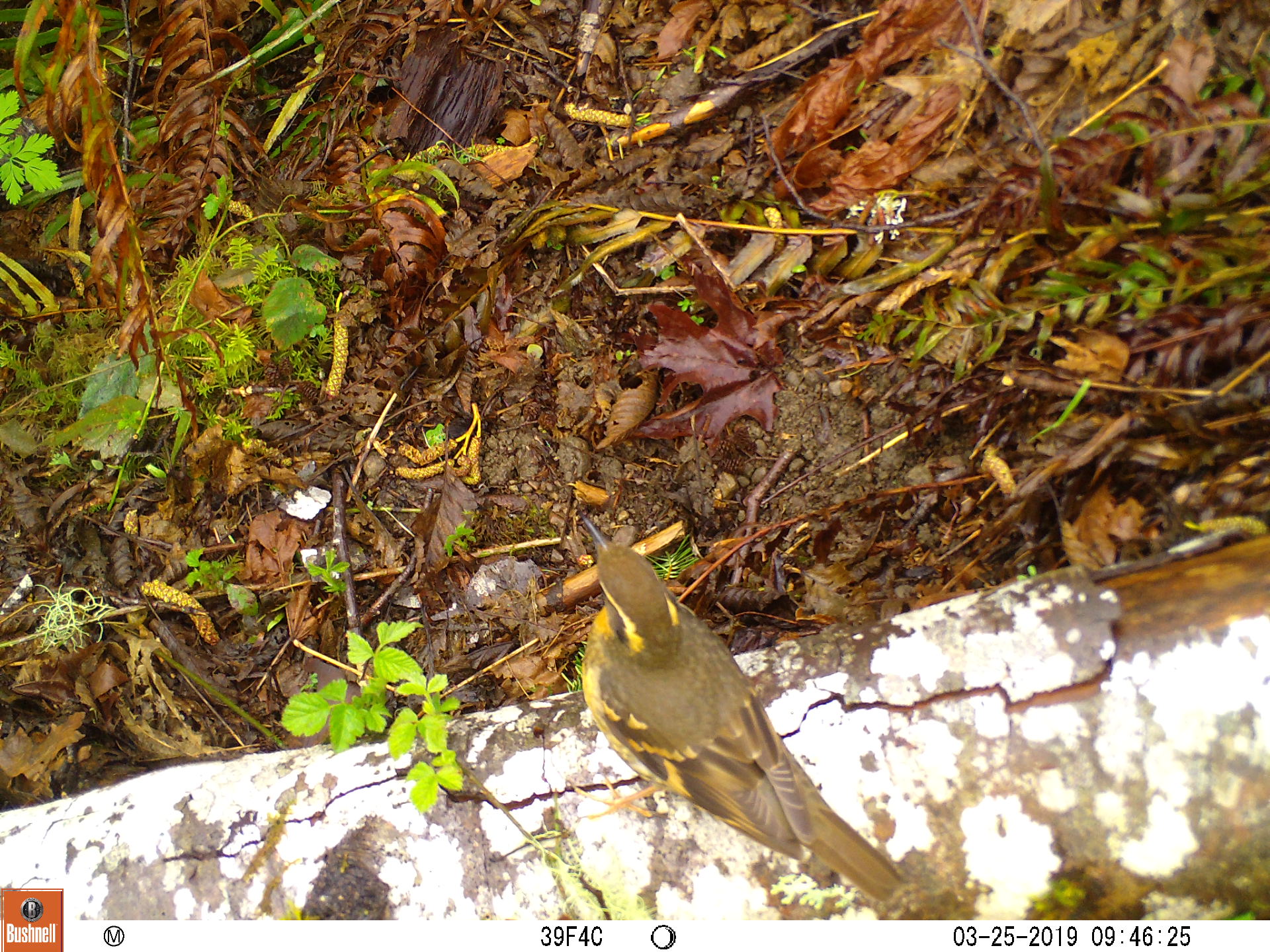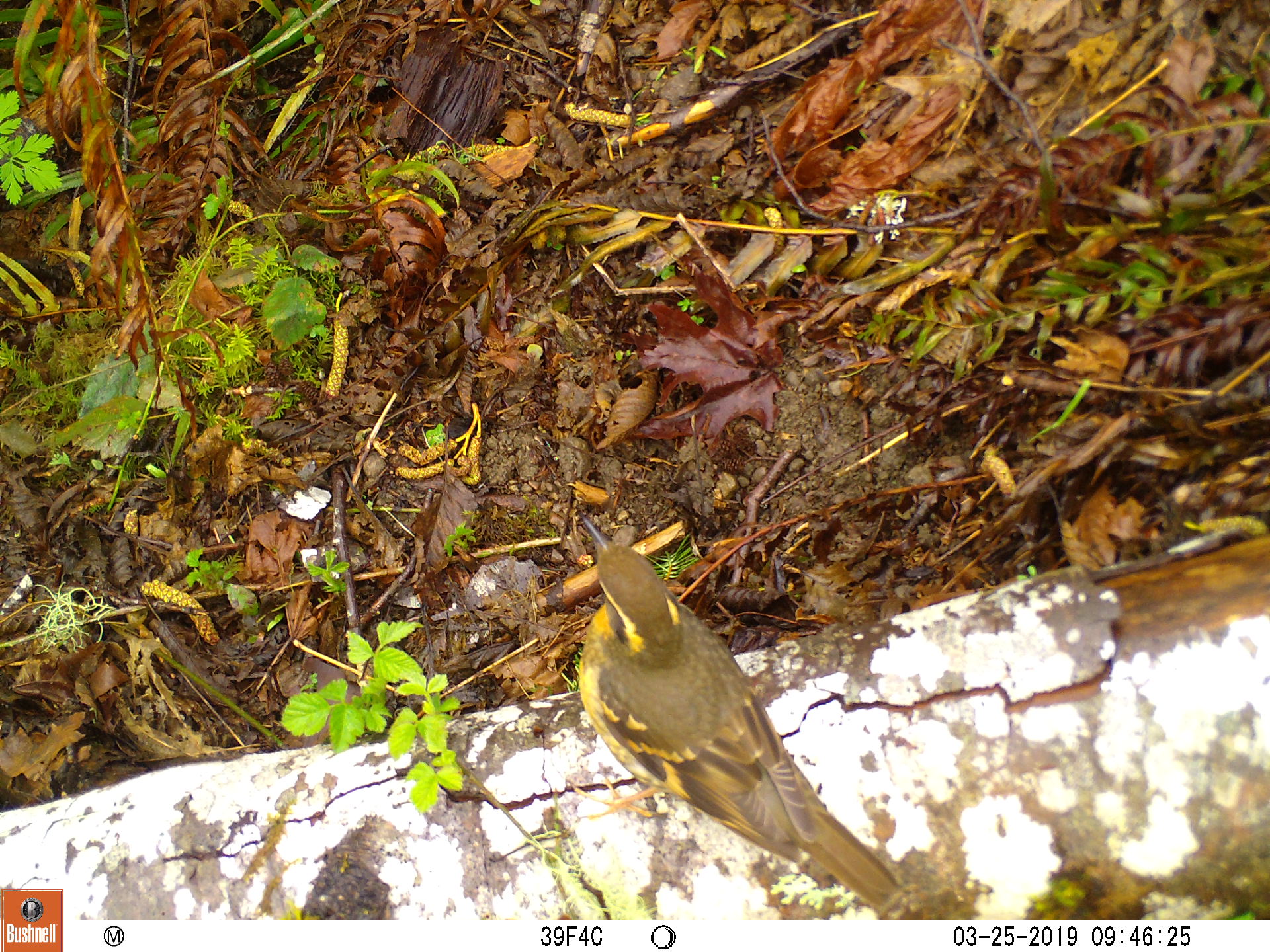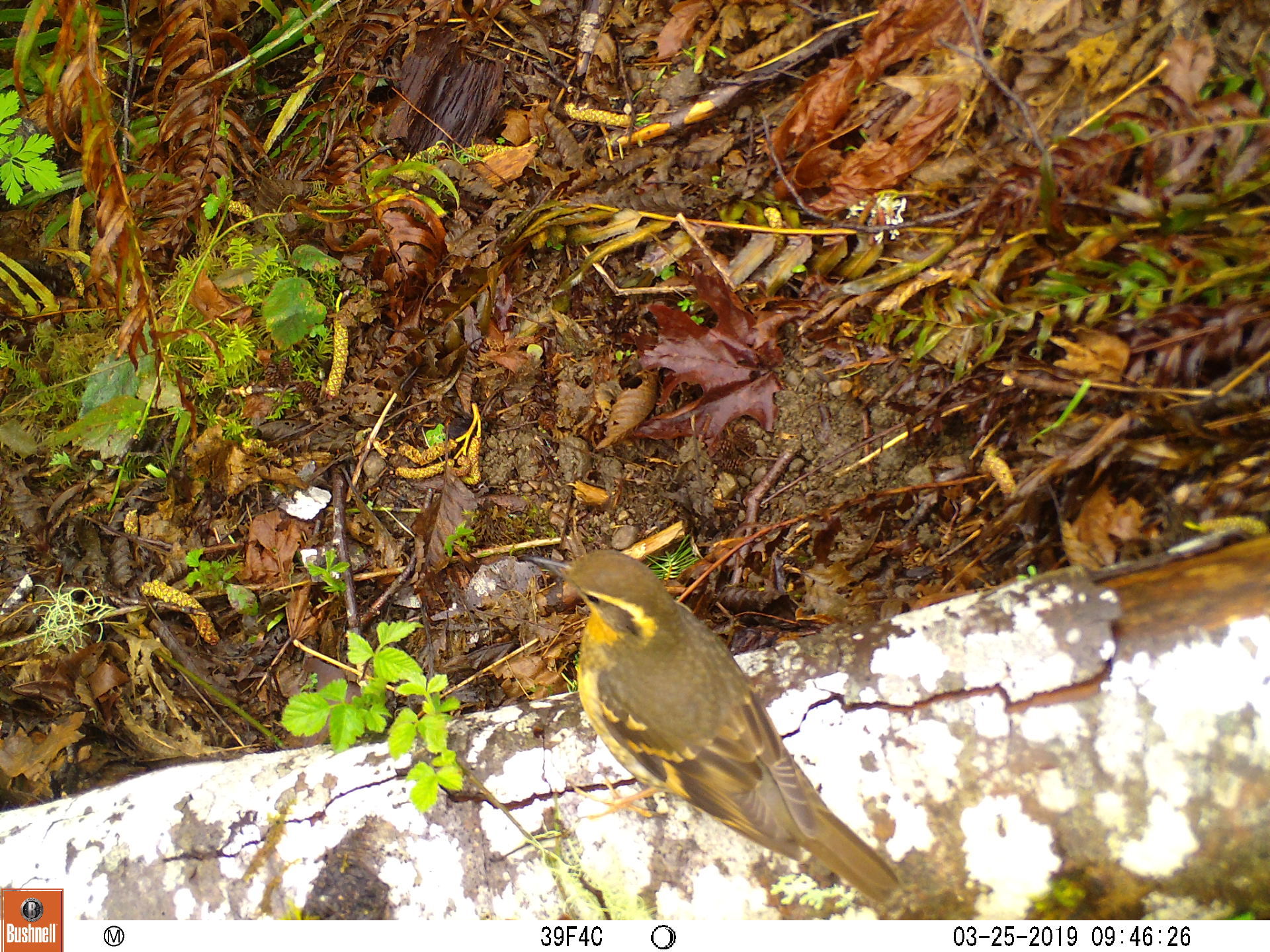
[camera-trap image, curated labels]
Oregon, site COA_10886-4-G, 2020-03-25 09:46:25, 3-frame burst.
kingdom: Animalia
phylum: Chordata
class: Aves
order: Passeriformes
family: Turdidae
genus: Ixoreus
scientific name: Ixoreus naevius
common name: varied thrush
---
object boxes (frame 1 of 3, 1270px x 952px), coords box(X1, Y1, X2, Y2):
varied thrush: box(574, 516, 897, 899)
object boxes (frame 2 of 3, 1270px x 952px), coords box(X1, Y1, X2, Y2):
varied thrush: box(574, 515, 903, 912)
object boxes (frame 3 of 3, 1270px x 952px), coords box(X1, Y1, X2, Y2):
varied thrush: box(530, 548, 903, 911)